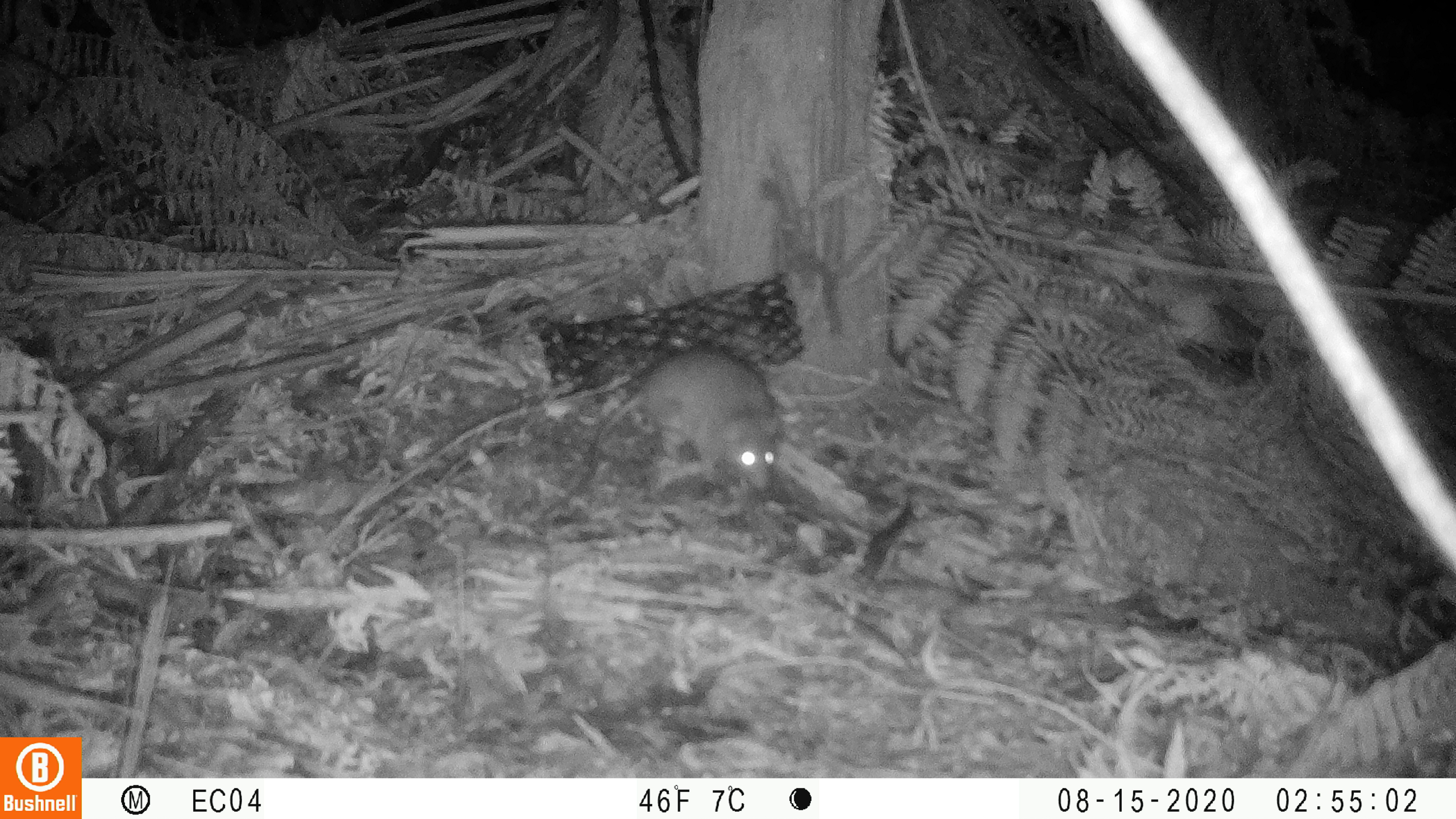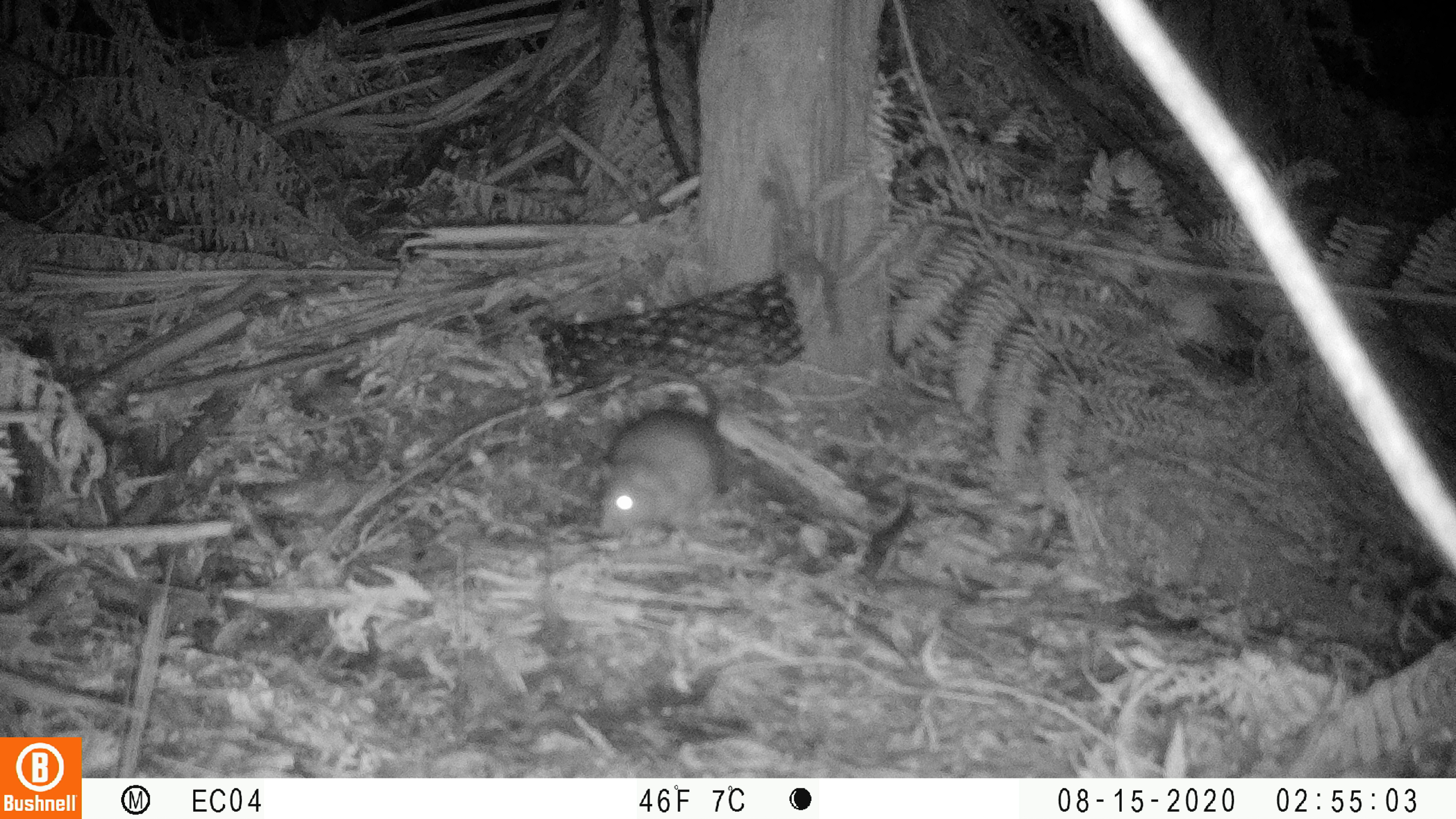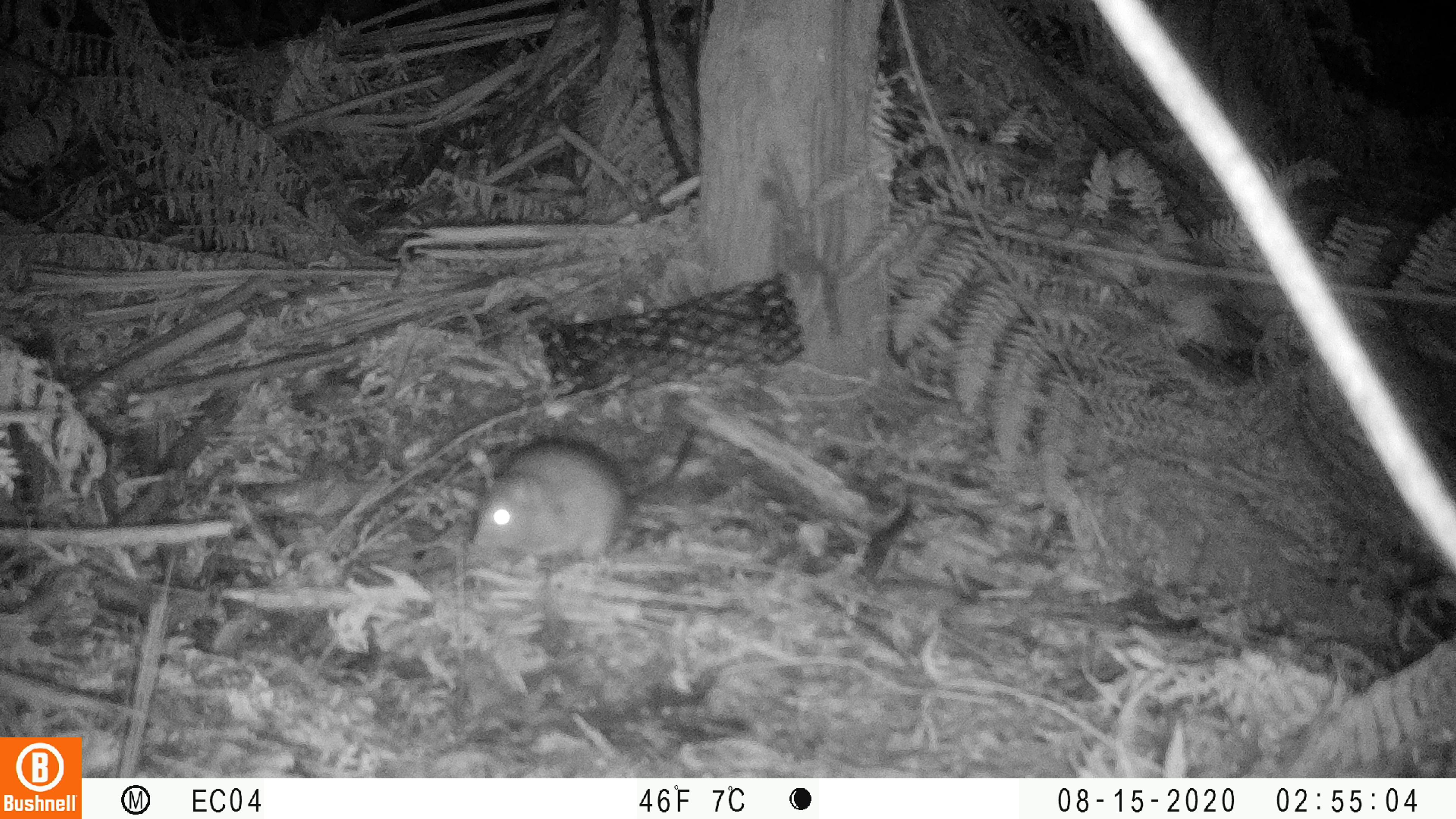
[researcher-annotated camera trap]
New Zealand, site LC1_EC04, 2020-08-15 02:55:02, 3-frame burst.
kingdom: Animalia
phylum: Chordata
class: Mammalia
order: Rodentia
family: Muridae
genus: Rattus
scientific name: Rattus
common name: rat